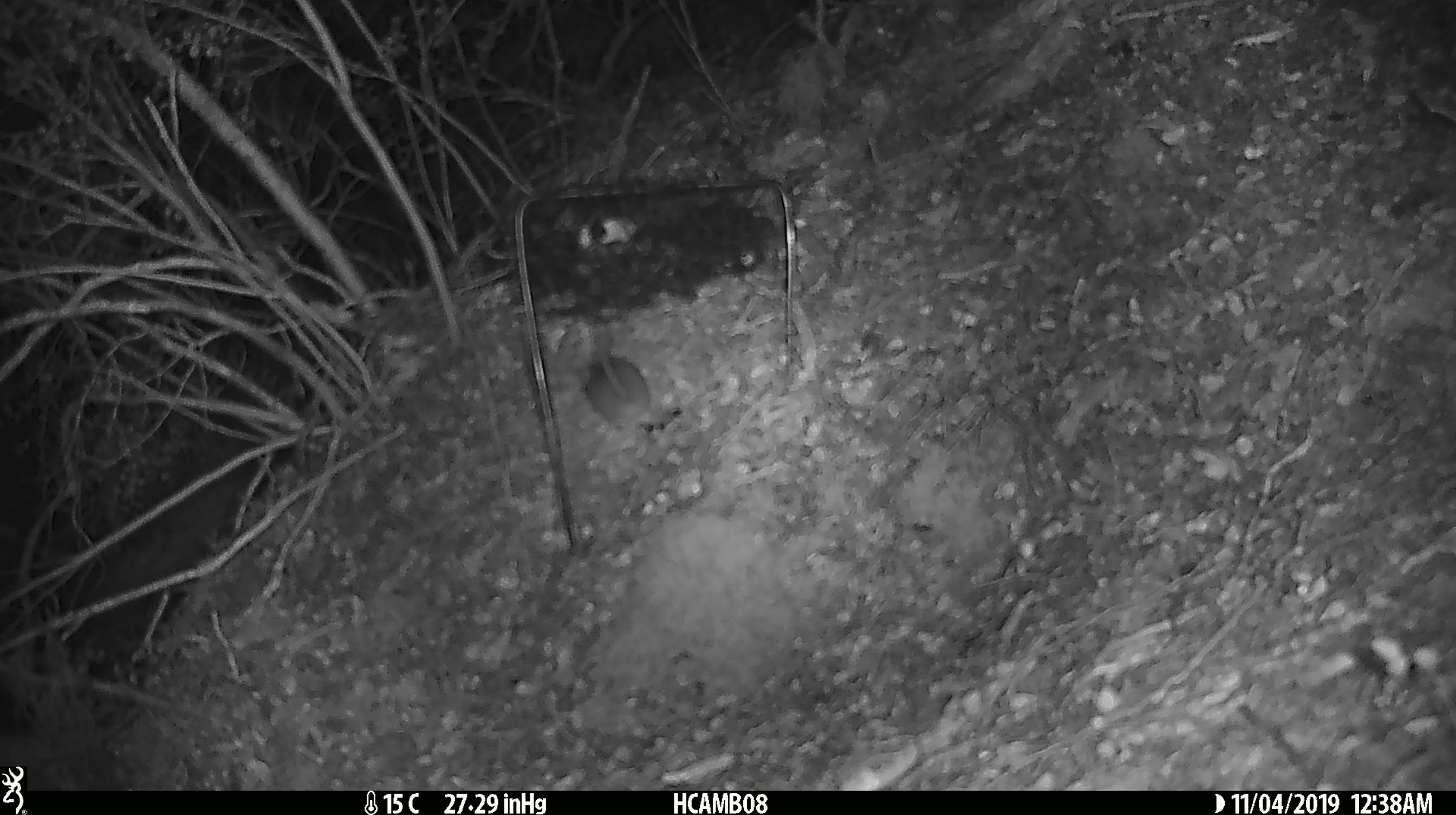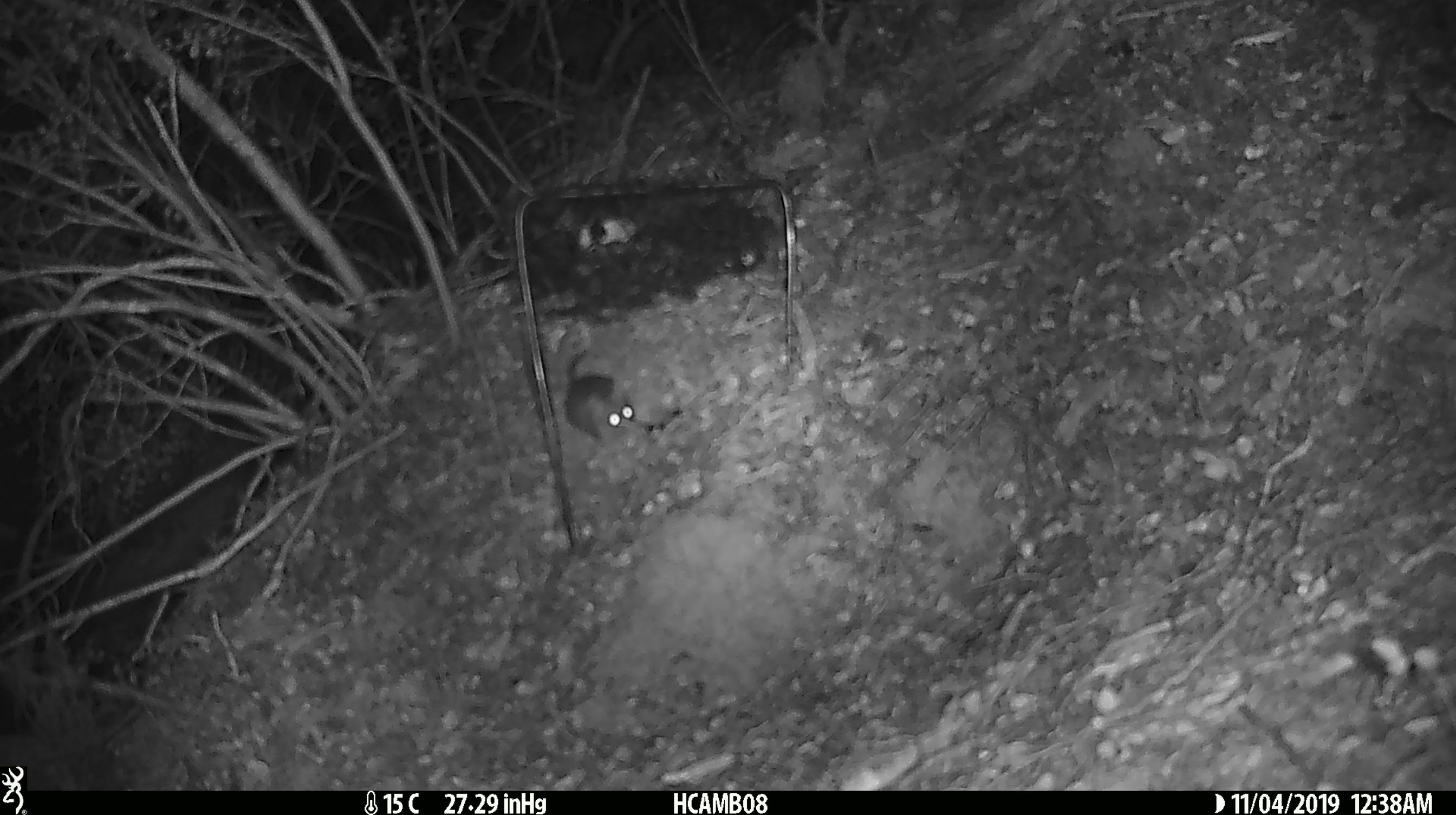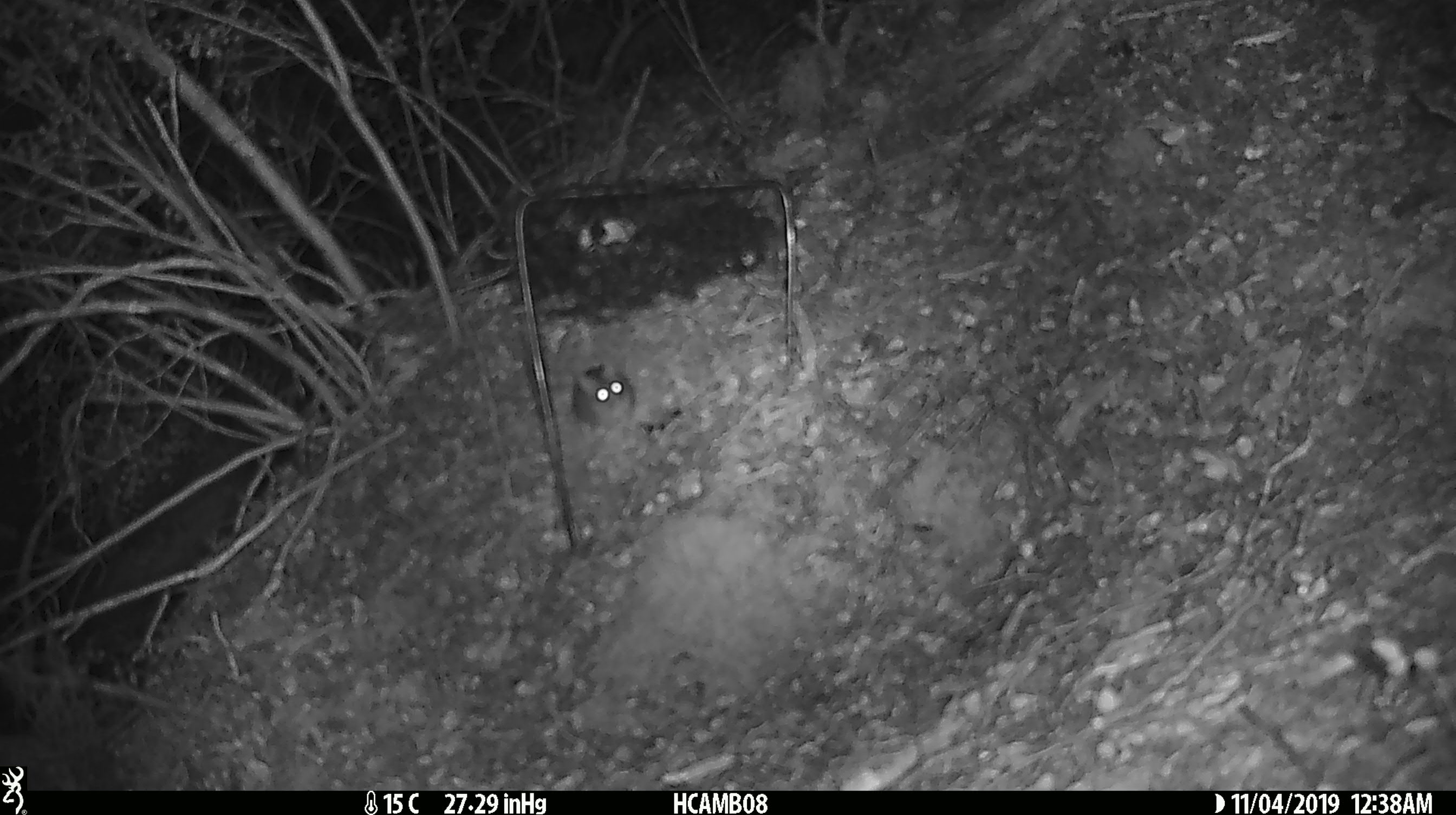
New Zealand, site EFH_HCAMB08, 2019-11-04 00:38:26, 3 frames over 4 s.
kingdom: Animalia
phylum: Chordata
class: Mammalia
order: Rodentia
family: Muridae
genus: Mus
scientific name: Mus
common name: mouse